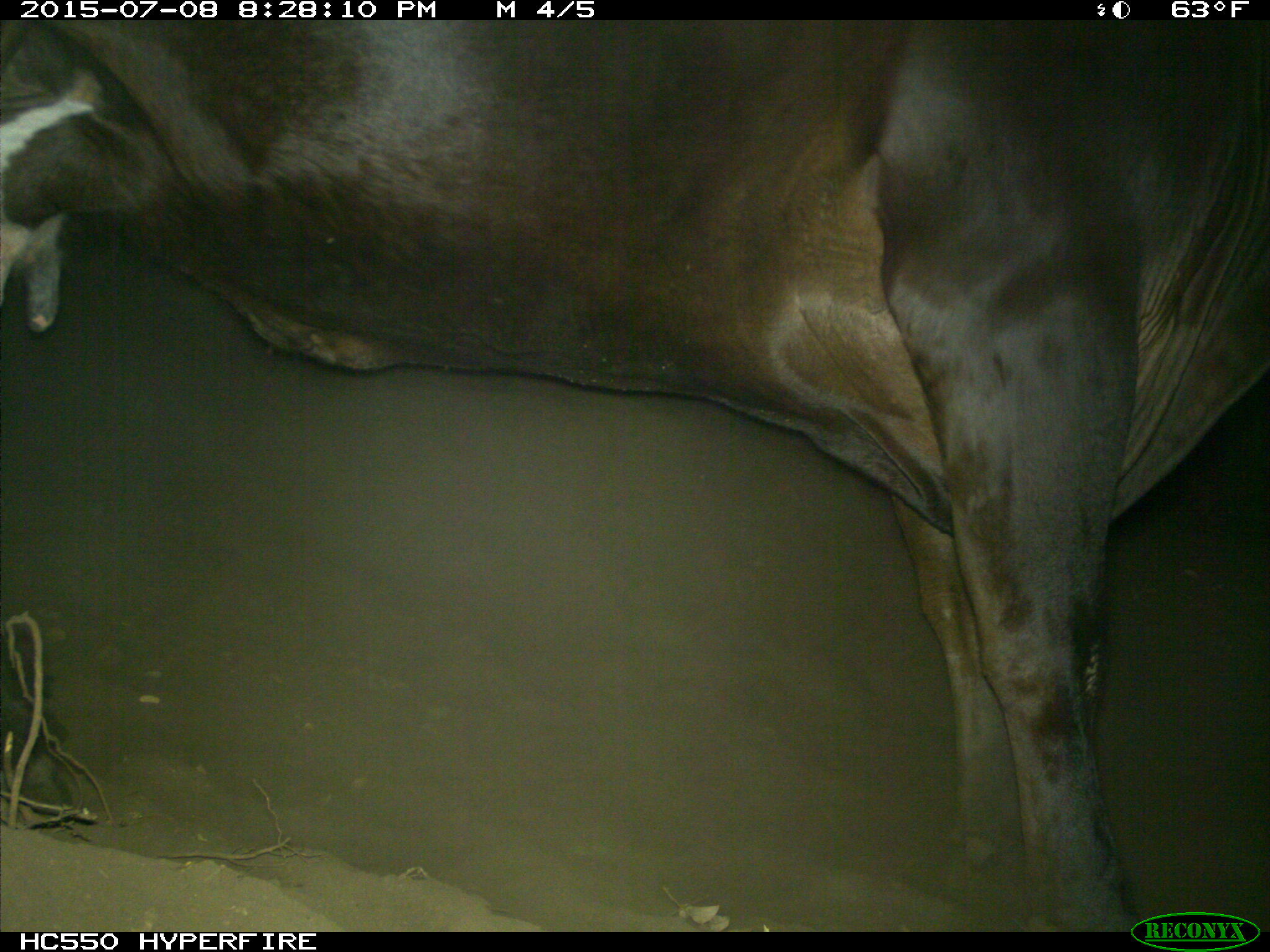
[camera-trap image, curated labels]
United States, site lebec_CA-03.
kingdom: Animalia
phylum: Chordata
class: Mammalia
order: Artiodactyla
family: Bovidae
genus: Bos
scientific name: Bos taurus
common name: domestic cow